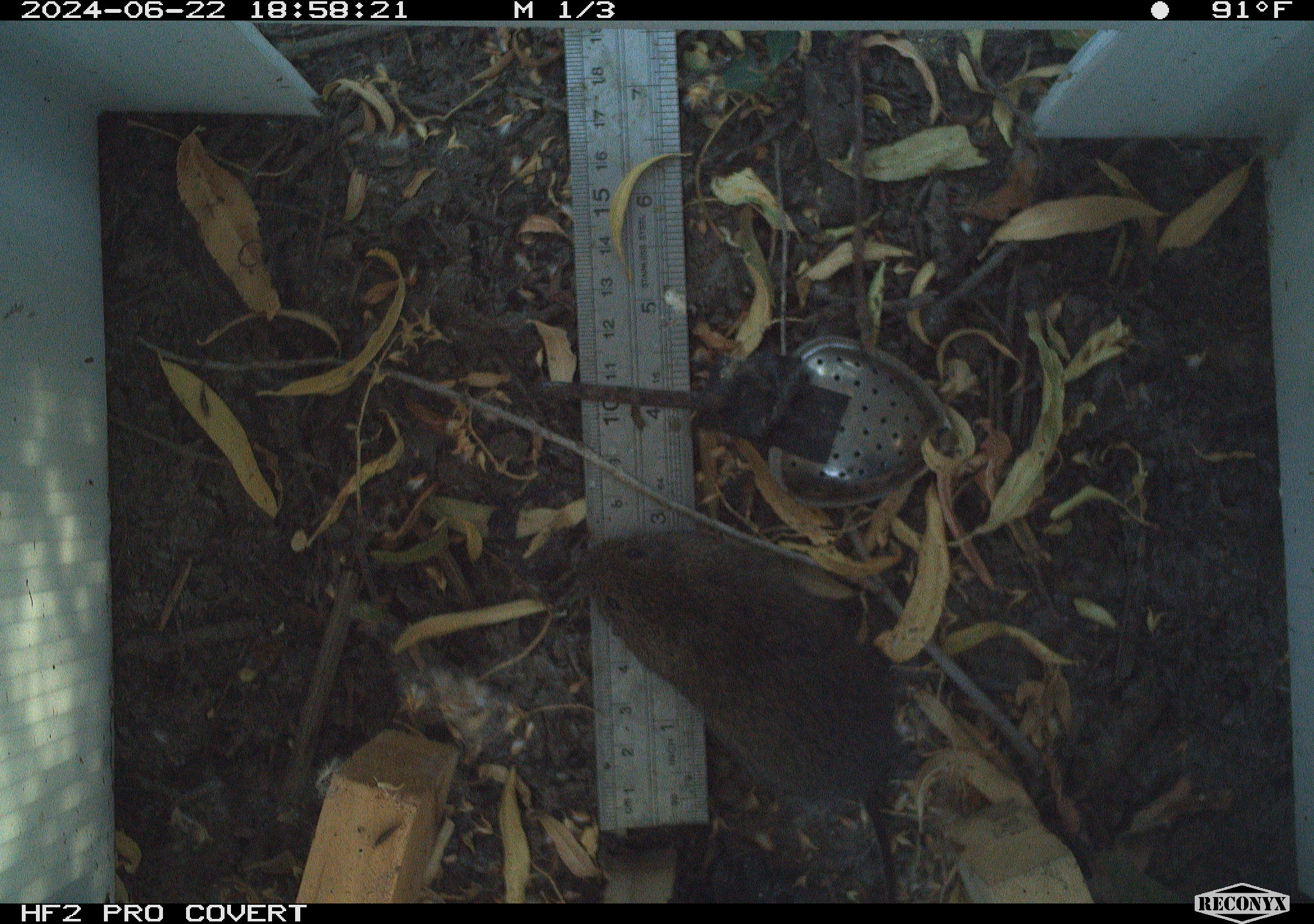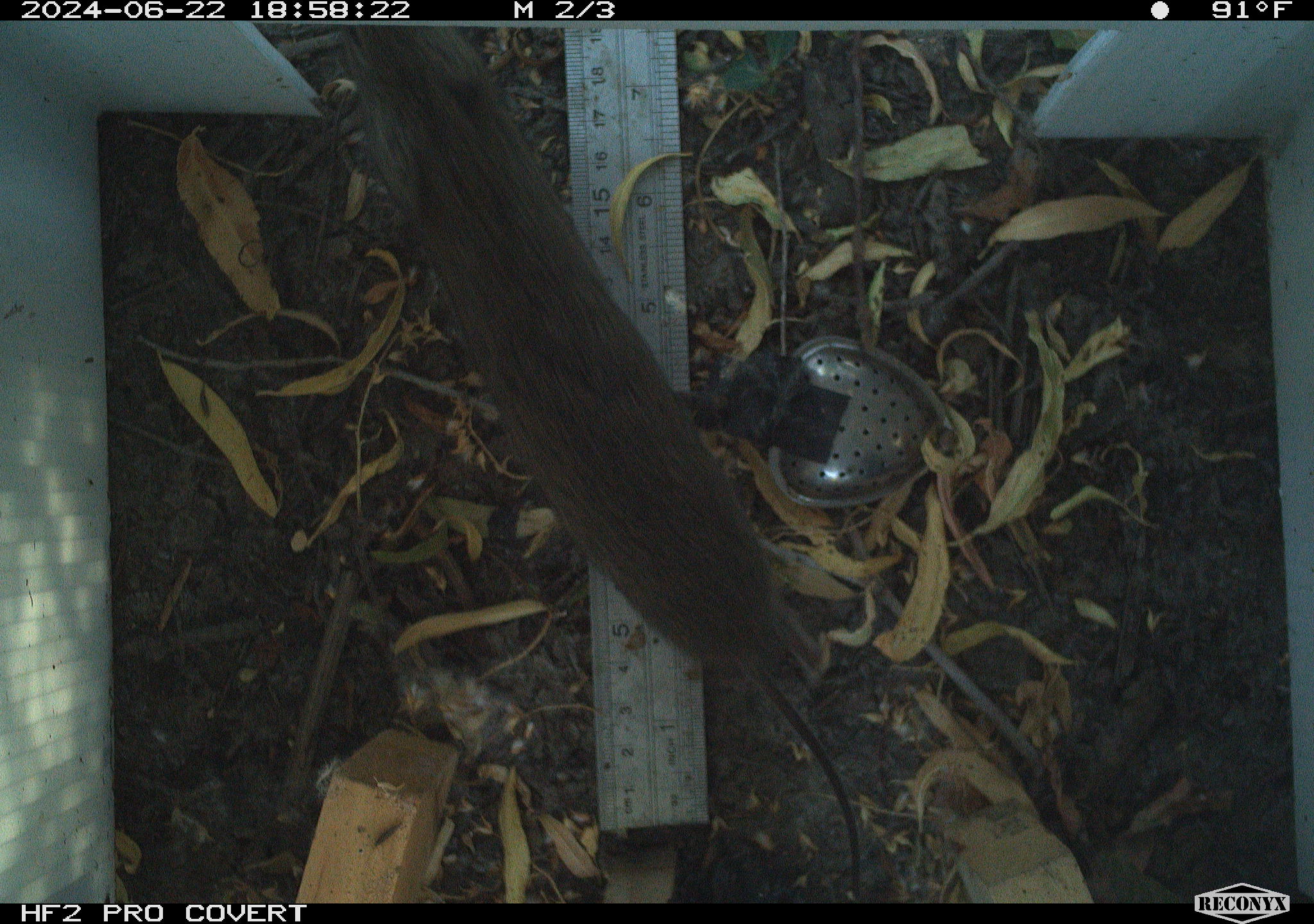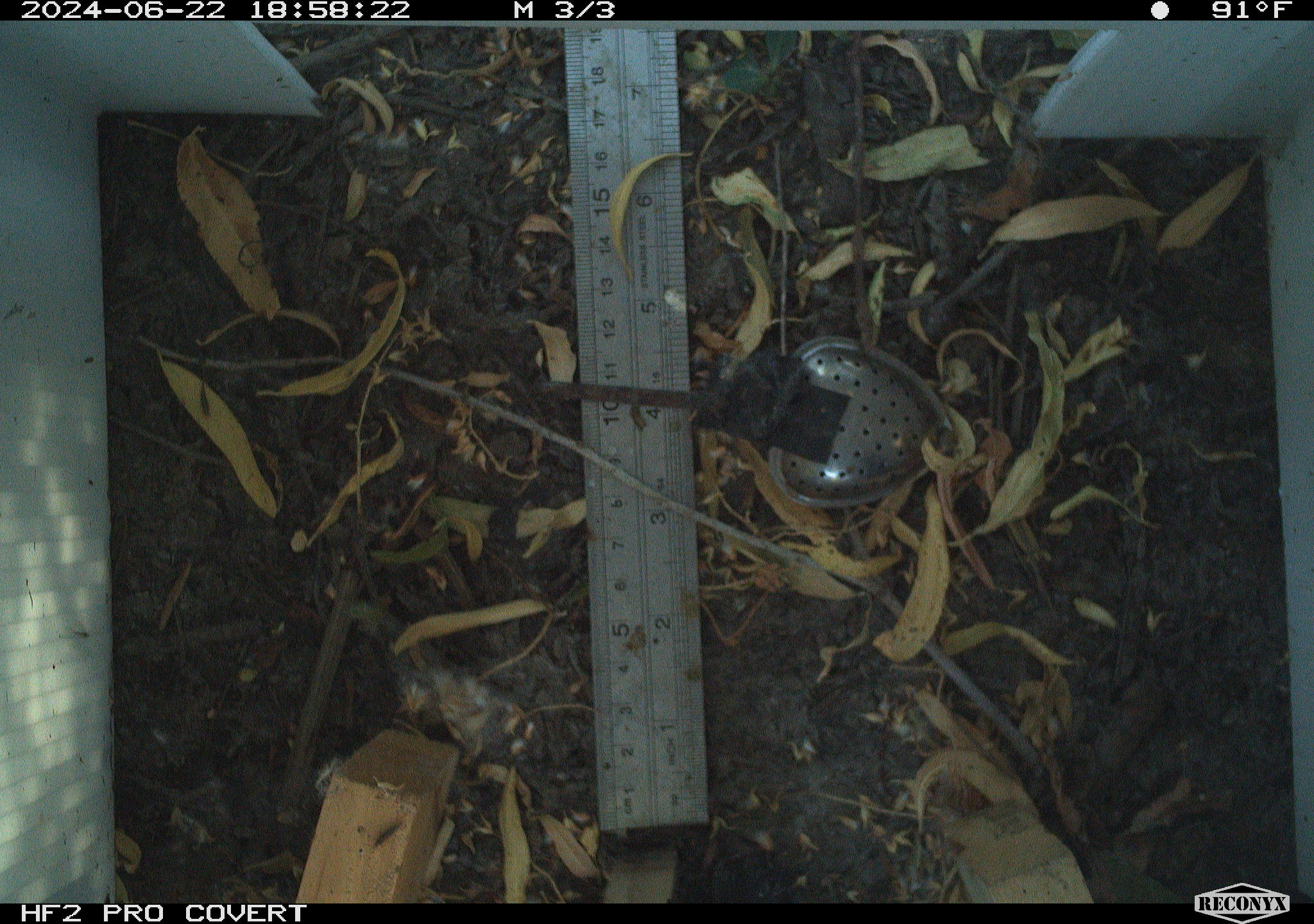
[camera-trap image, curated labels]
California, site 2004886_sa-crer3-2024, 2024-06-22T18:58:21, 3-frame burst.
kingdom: Animalia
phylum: Chordata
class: Mammalia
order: Rodentia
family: Cricetidae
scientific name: Arvicolinae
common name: voles, lemmings, and muskrats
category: arvicolinae subfamily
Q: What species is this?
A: Arvicolinae subfamily (voles, lemmings, and muskrats) (Arvicolinae).